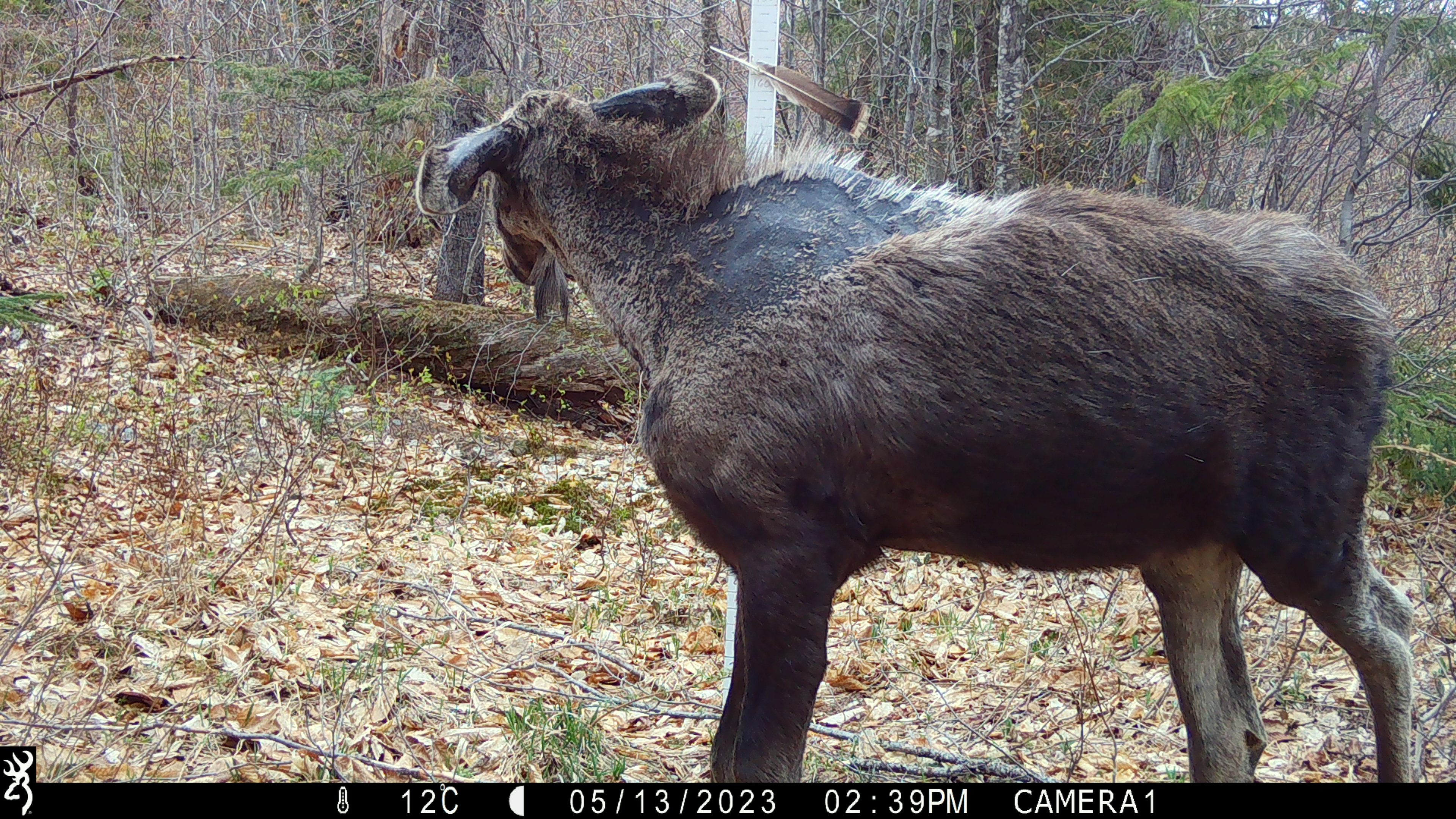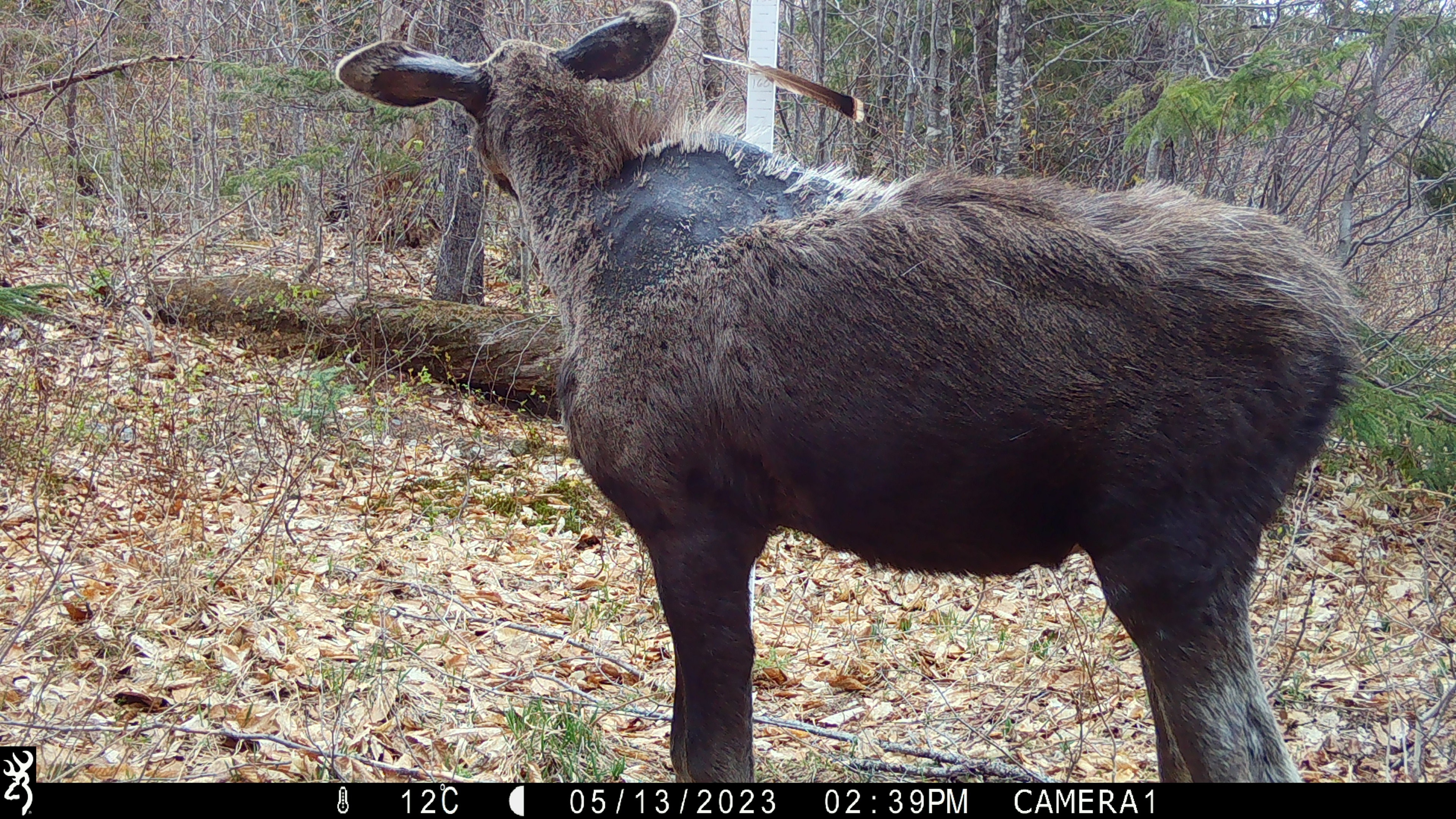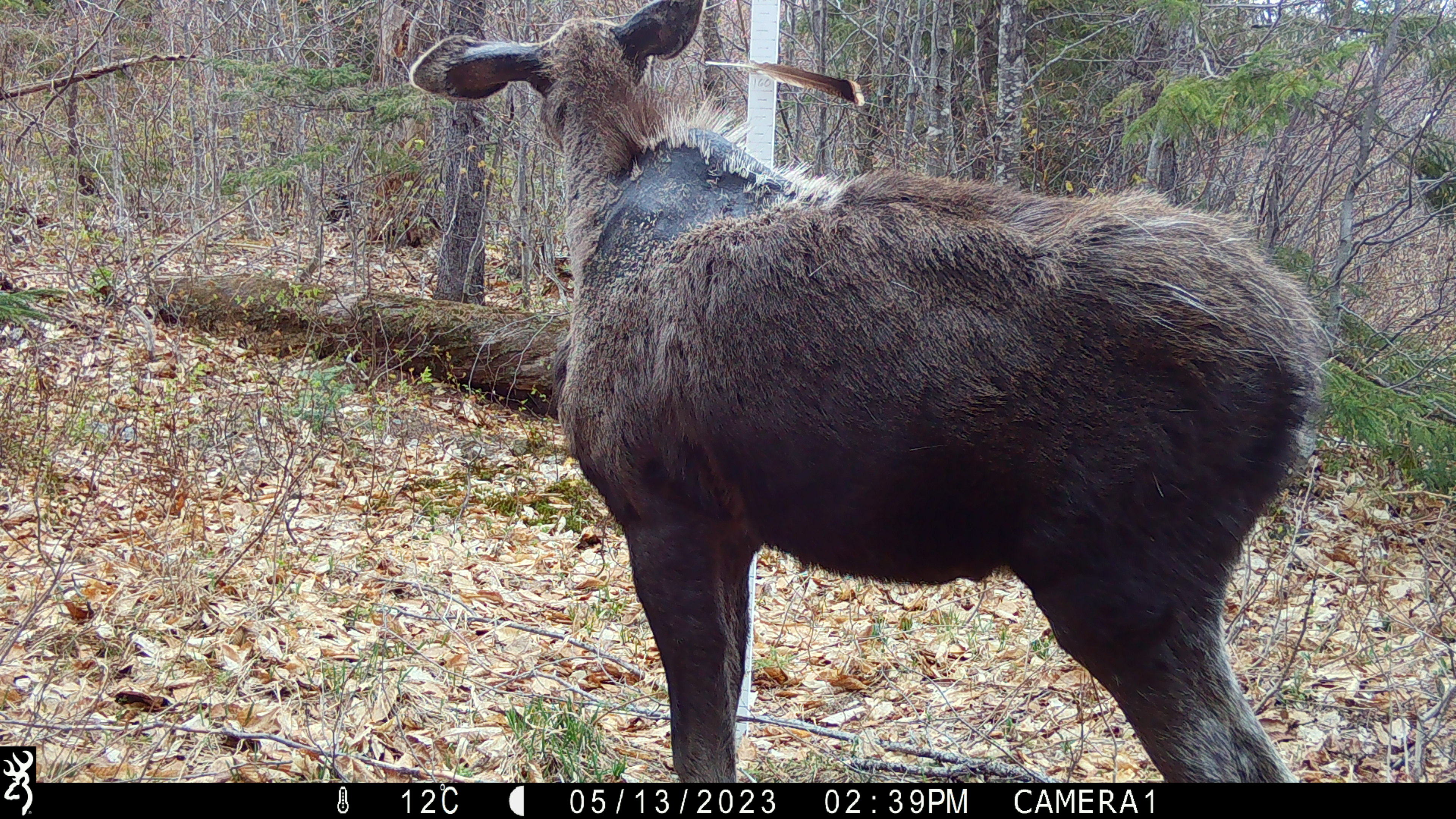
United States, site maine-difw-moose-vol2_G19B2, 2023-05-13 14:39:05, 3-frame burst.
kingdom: Animalia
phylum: Chordata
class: Mammalia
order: Artiodactyla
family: Cervidae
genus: Alces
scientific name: Alces alces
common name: moose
Moose (Alces alces).